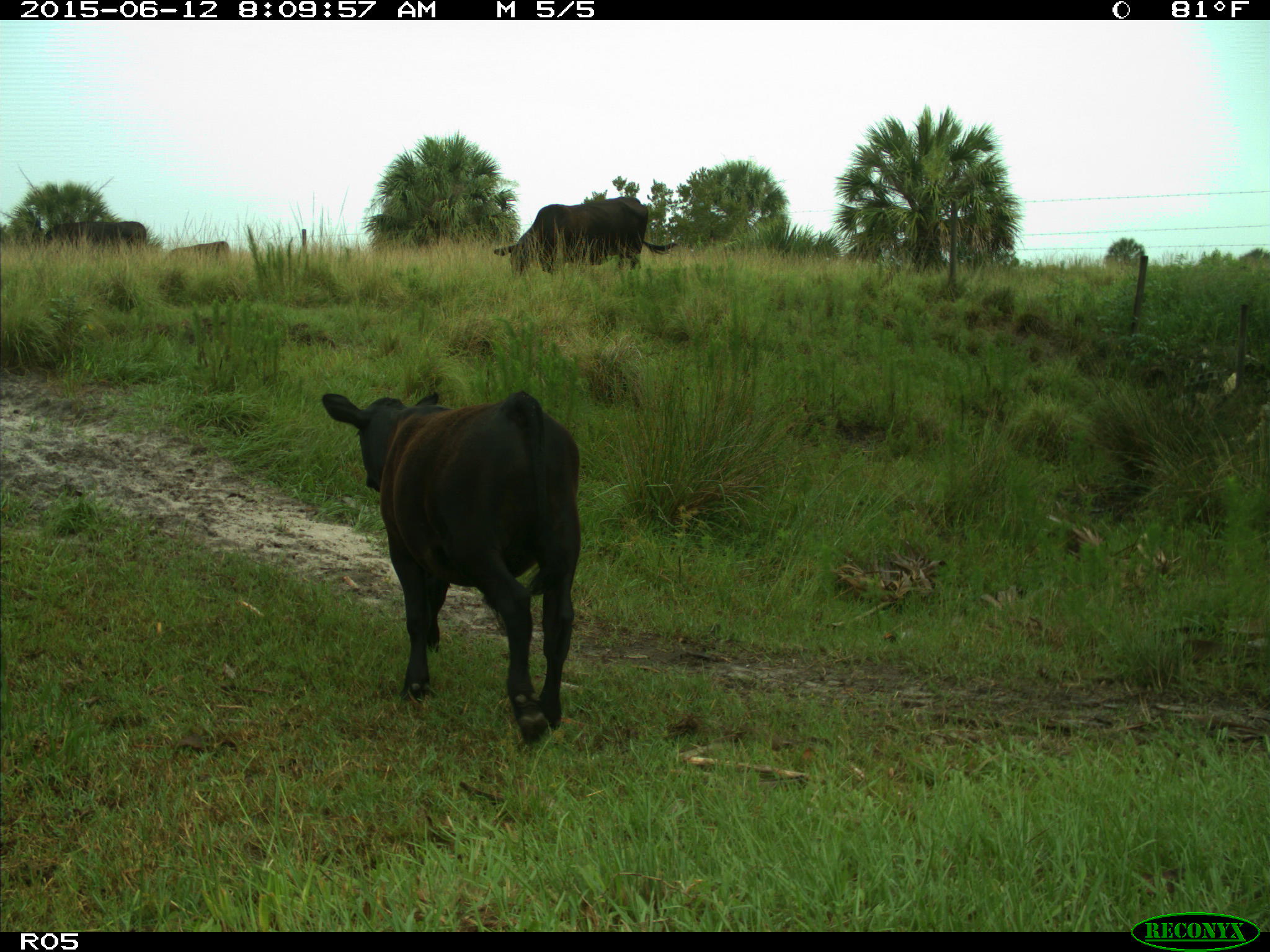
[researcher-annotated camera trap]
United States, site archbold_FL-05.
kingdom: Animalia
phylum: Chordata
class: Mammalia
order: Artiodactyla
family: Bovidae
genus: Bos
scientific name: Bos taurus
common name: domestic cow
Bos taurus (domestic cow).